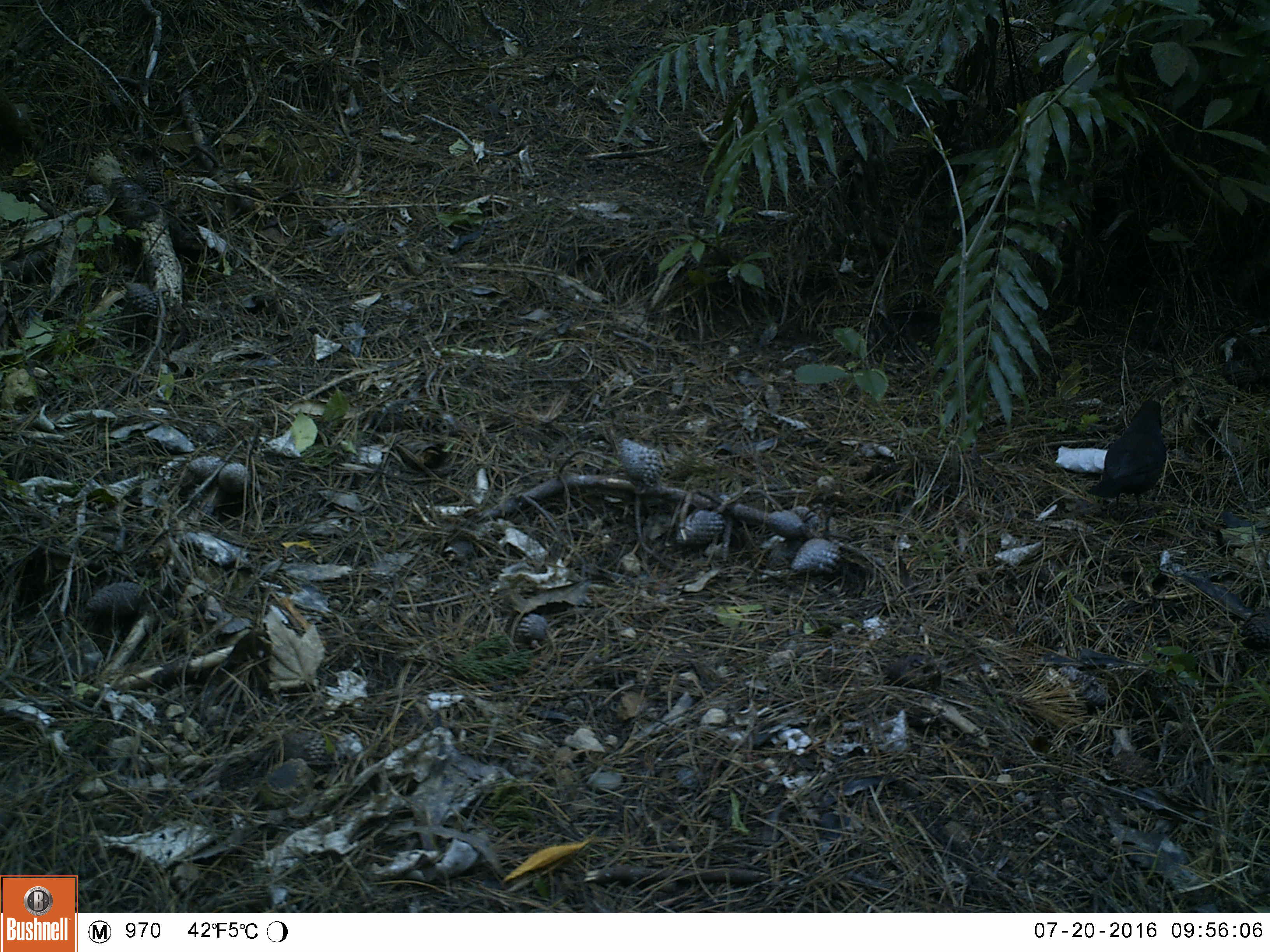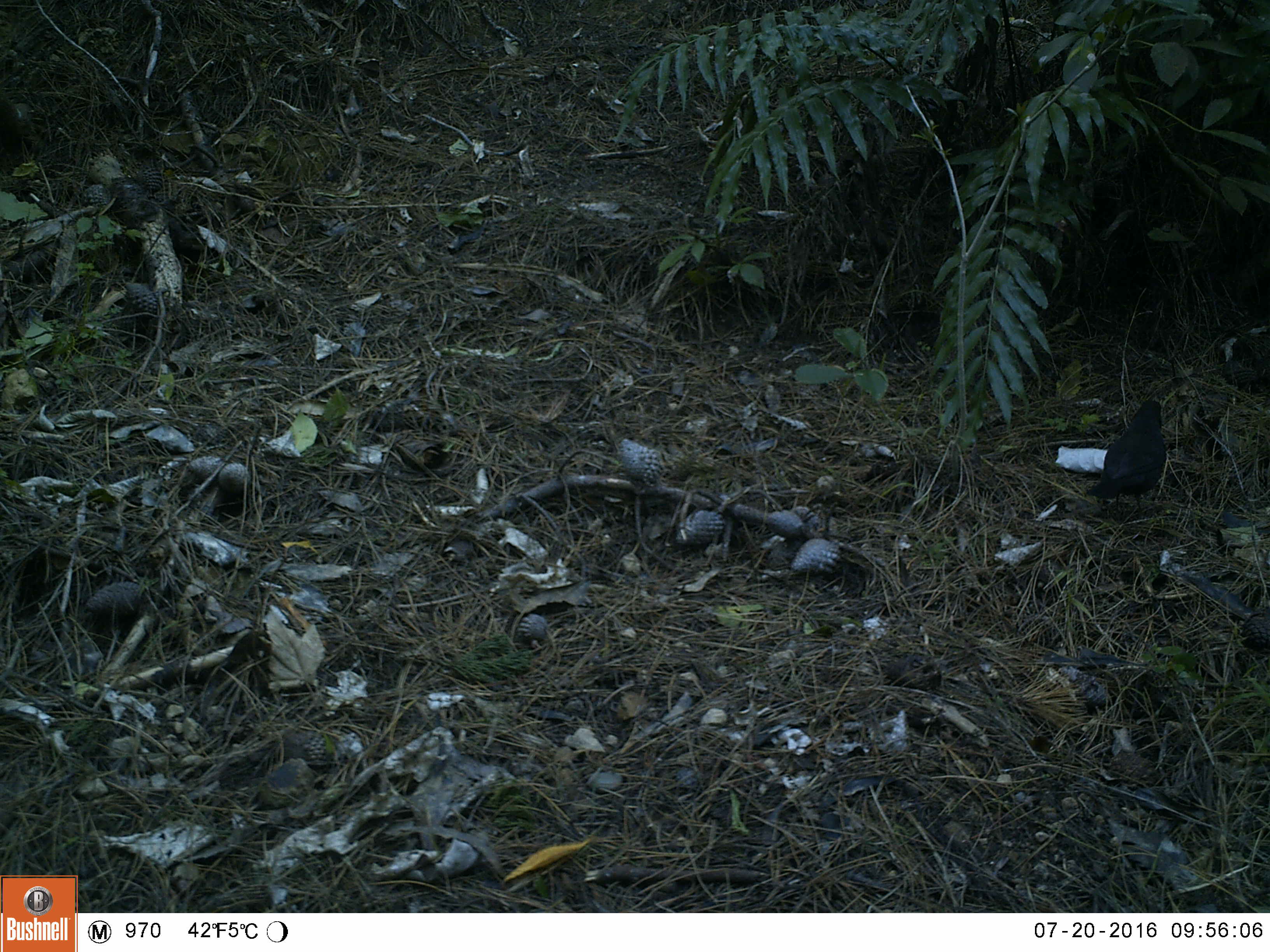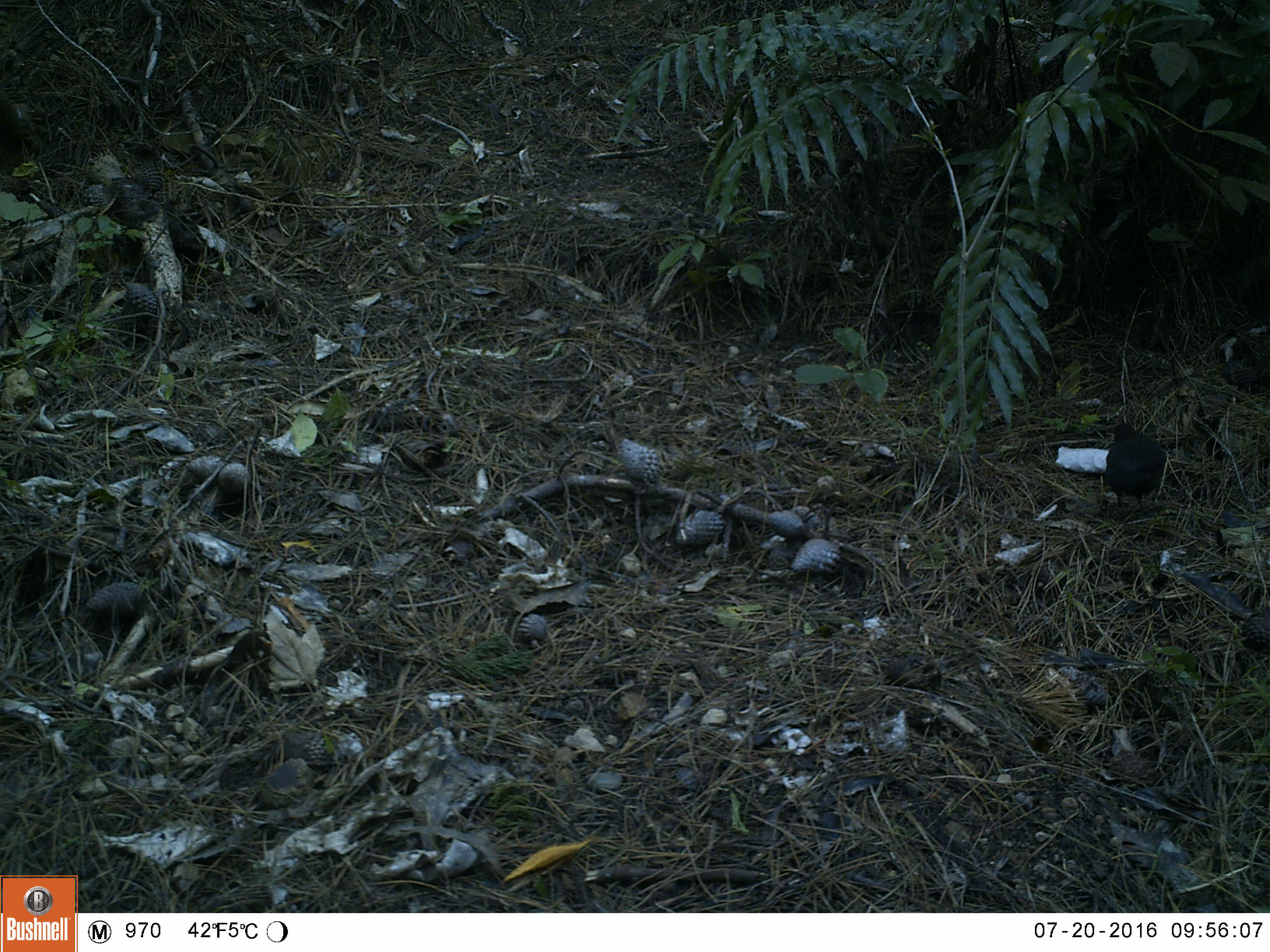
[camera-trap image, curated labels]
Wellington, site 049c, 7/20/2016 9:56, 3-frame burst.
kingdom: Animalia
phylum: Chordata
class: Aves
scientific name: Aves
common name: bird